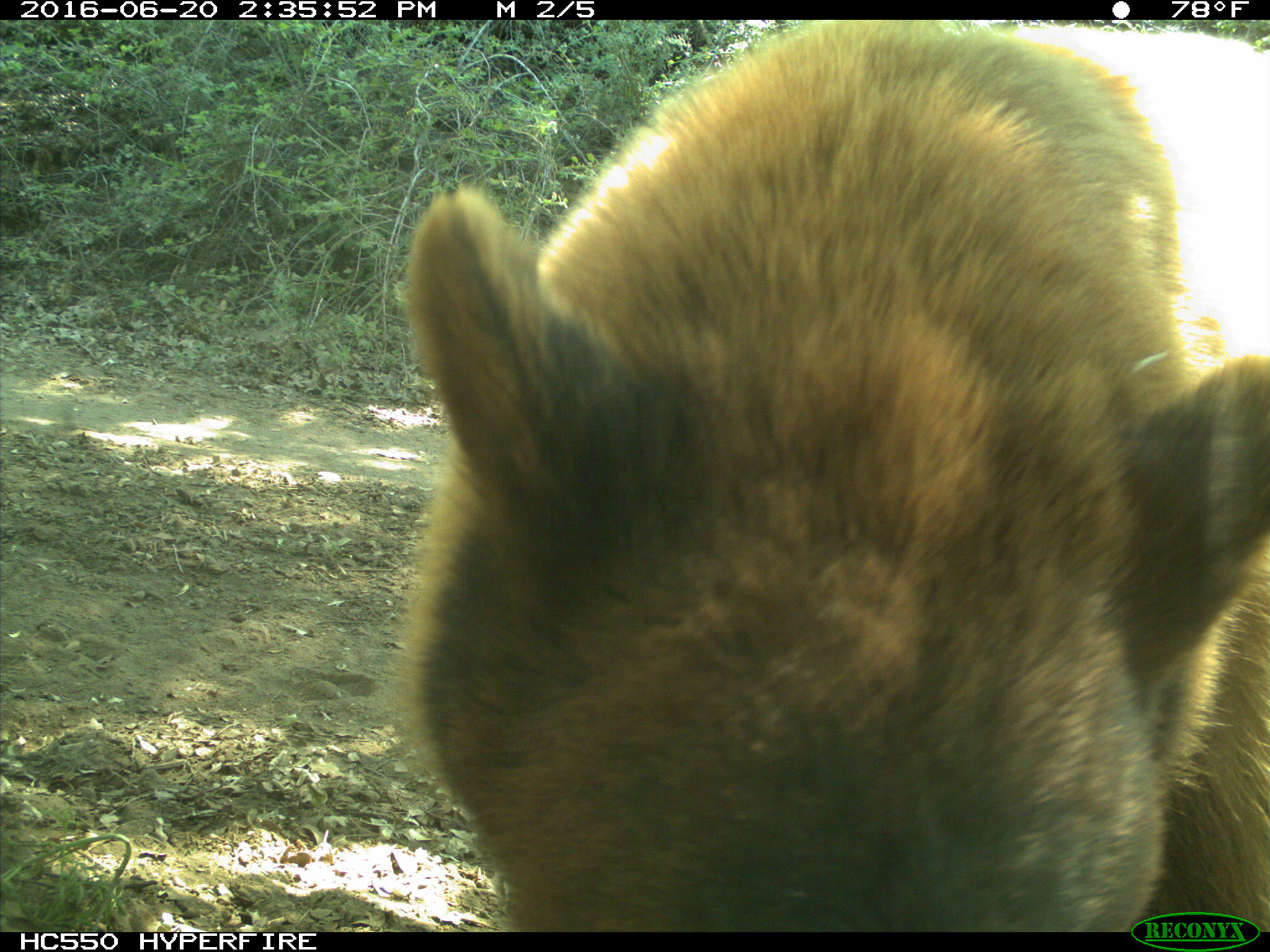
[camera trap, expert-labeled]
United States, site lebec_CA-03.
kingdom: Animalia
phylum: Chordata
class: Mammalia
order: Carnivora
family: Ursidae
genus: Ursus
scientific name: Ursus americanus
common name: american black bear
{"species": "Ursus americanus (american black bear)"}